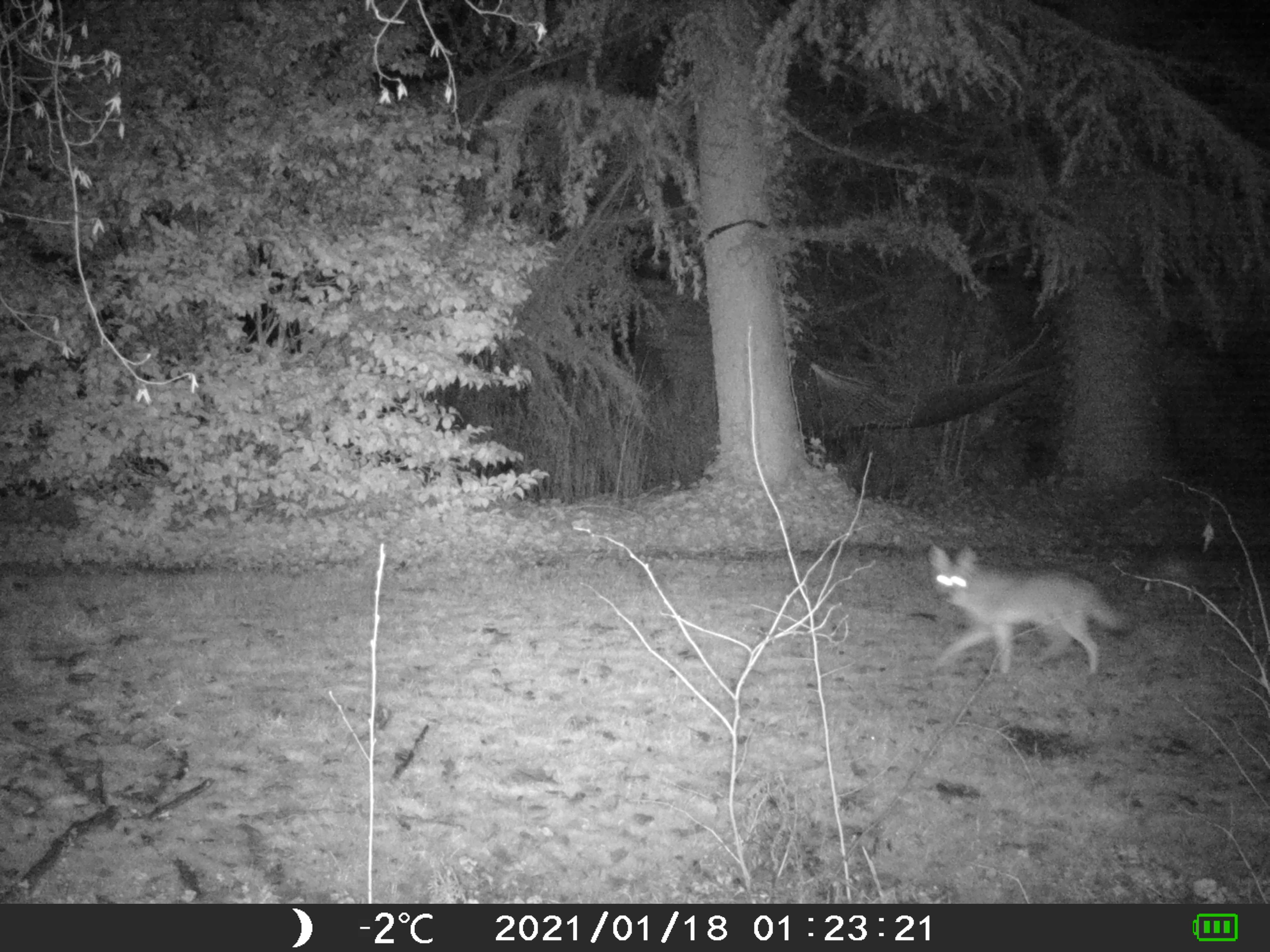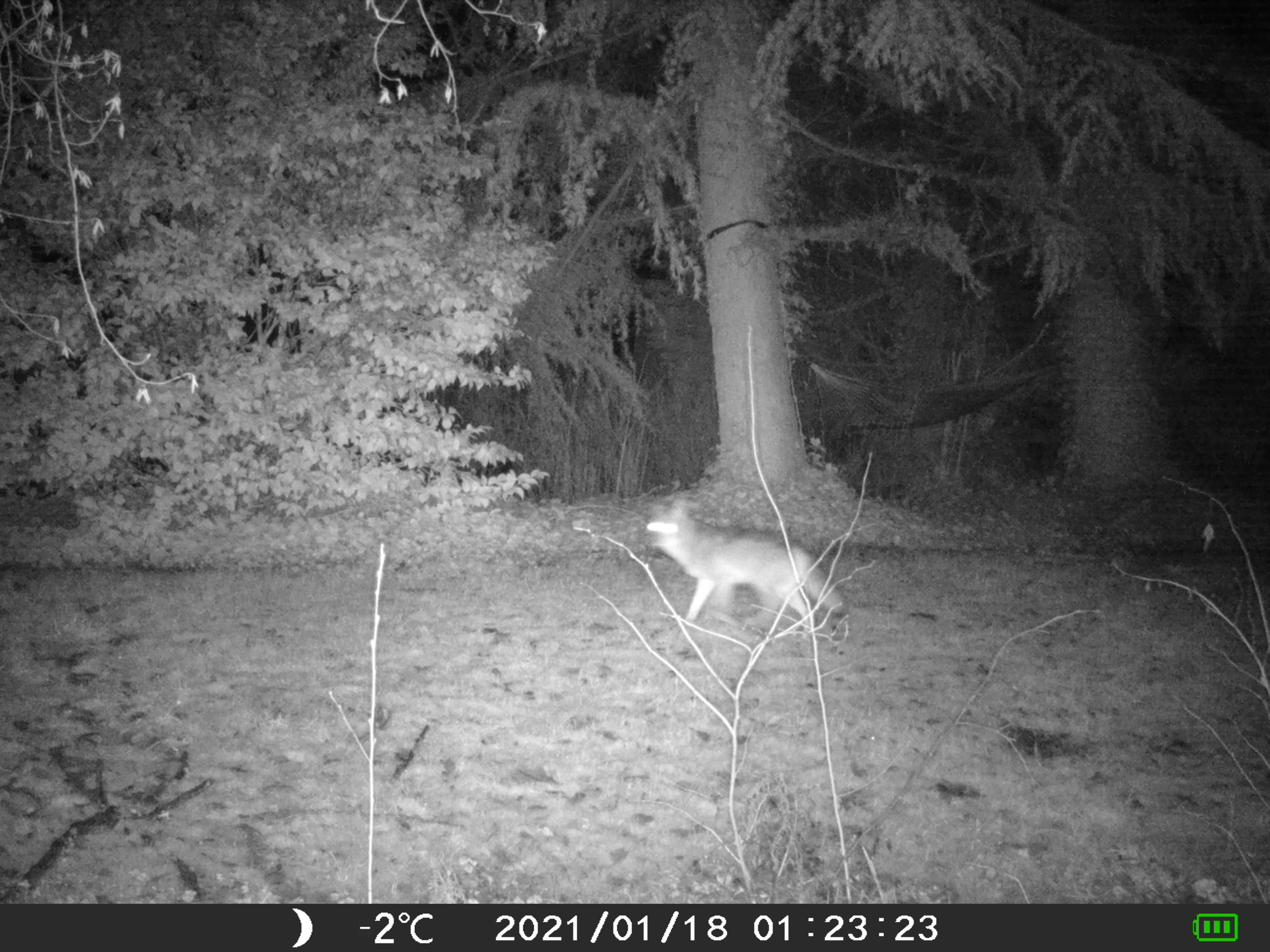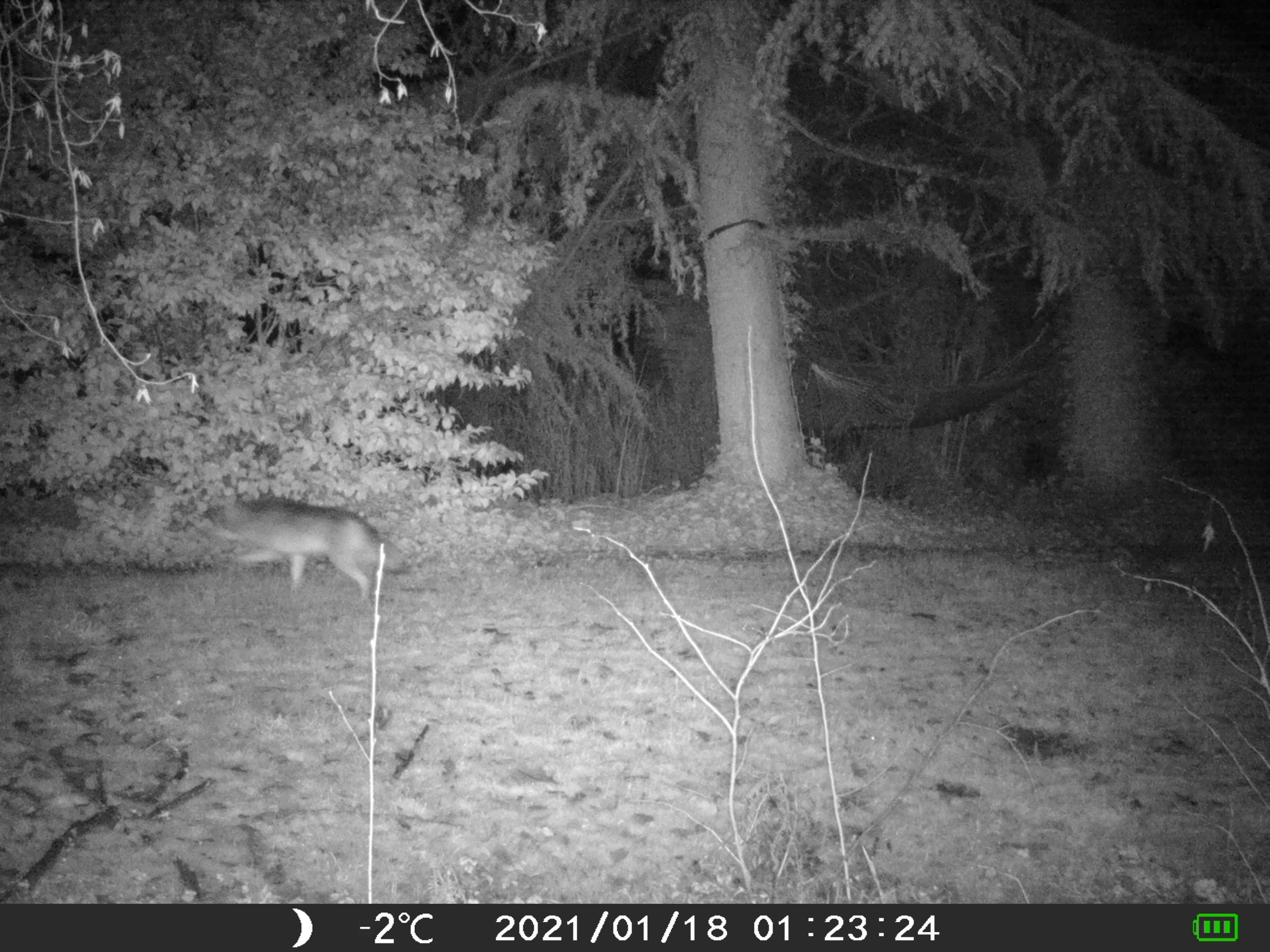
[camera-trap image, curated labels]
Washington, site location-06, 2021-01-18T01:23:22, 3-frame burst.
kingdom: Animalia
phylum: Chordata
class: Mammalia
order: Carnivora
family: Canidae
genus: Canis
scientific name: Canis latrans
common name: coyote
Coyote (Canis latrans).